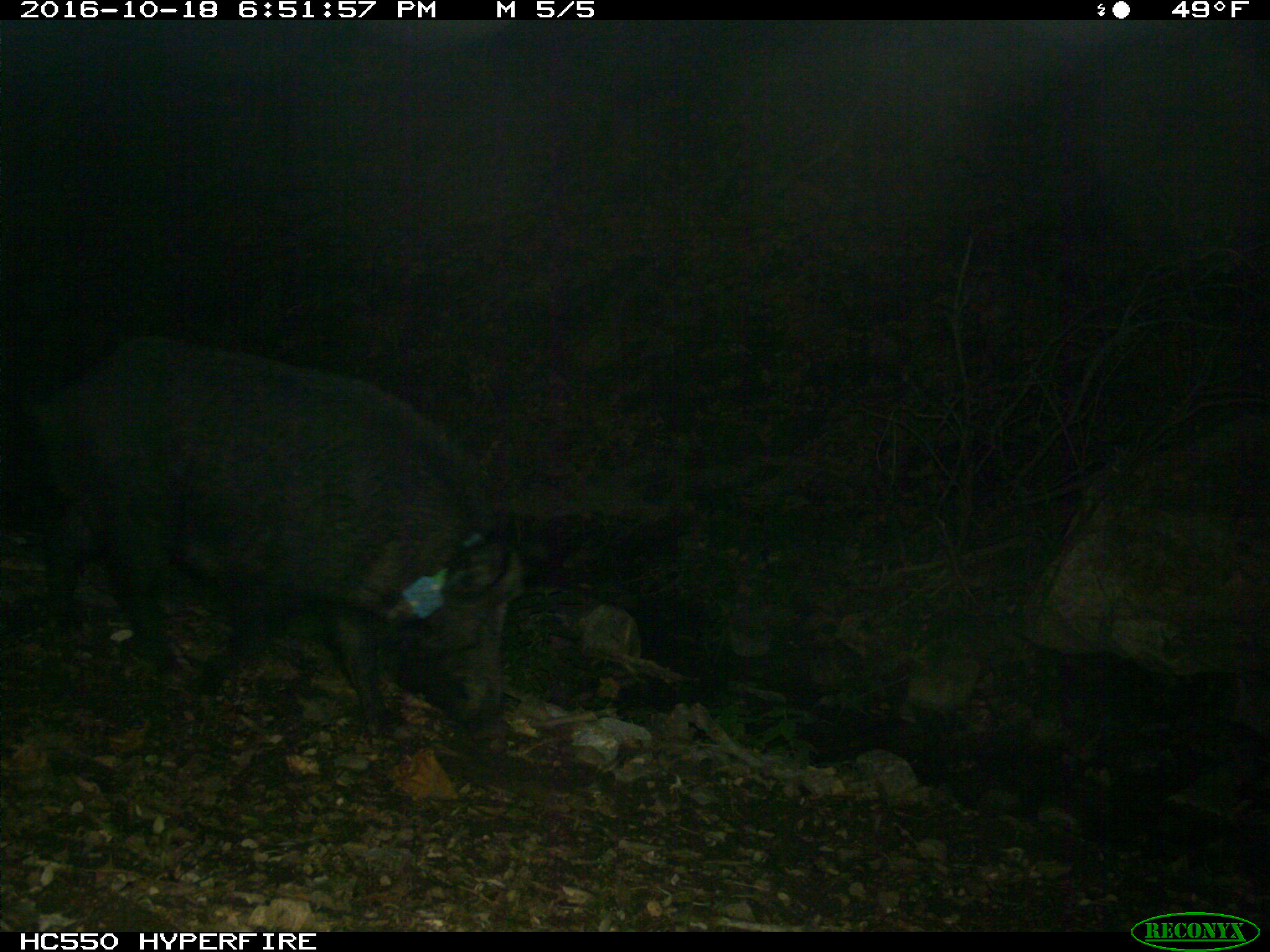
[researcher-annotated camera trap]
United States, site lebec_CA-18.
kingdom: Animalia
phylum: Chordata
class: Mammalia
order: Artiodactyla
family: Suidae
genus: Sus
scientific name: Sus scrofa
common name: wild boar